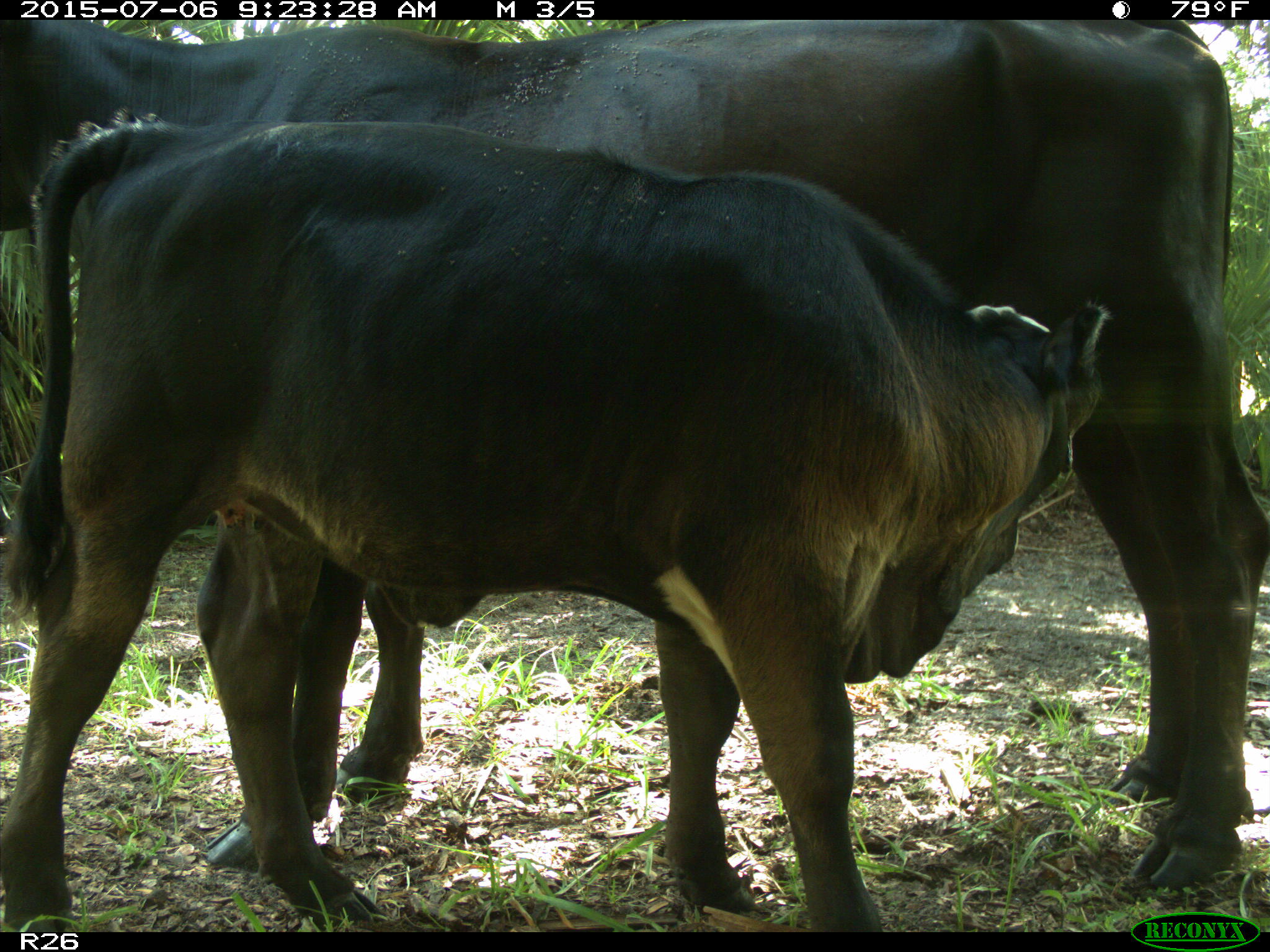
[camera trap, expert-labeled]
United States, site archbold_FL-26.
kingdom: Animalia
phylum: Chordata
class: Mammalia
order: Artiodactyla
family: Bovidae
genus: Bos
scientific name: Bos taurus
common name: domestic cow